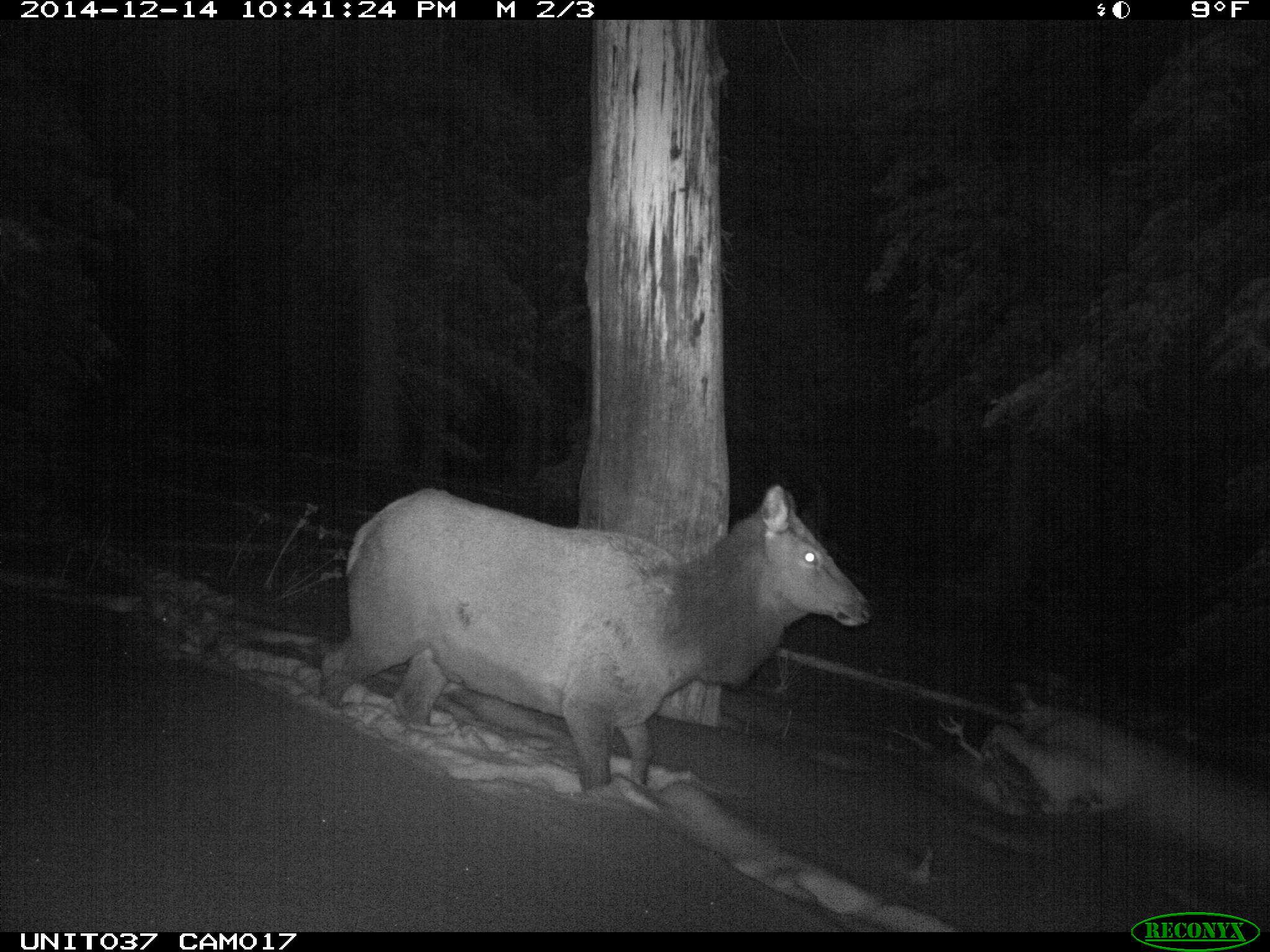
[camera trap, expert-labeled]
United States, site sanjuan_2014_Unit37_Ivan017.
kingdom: Animalia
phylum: Chordata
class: Mammalia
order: Artiodactyla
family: Cervidae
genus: Cervus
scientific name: Cervus elaphus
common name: red deer